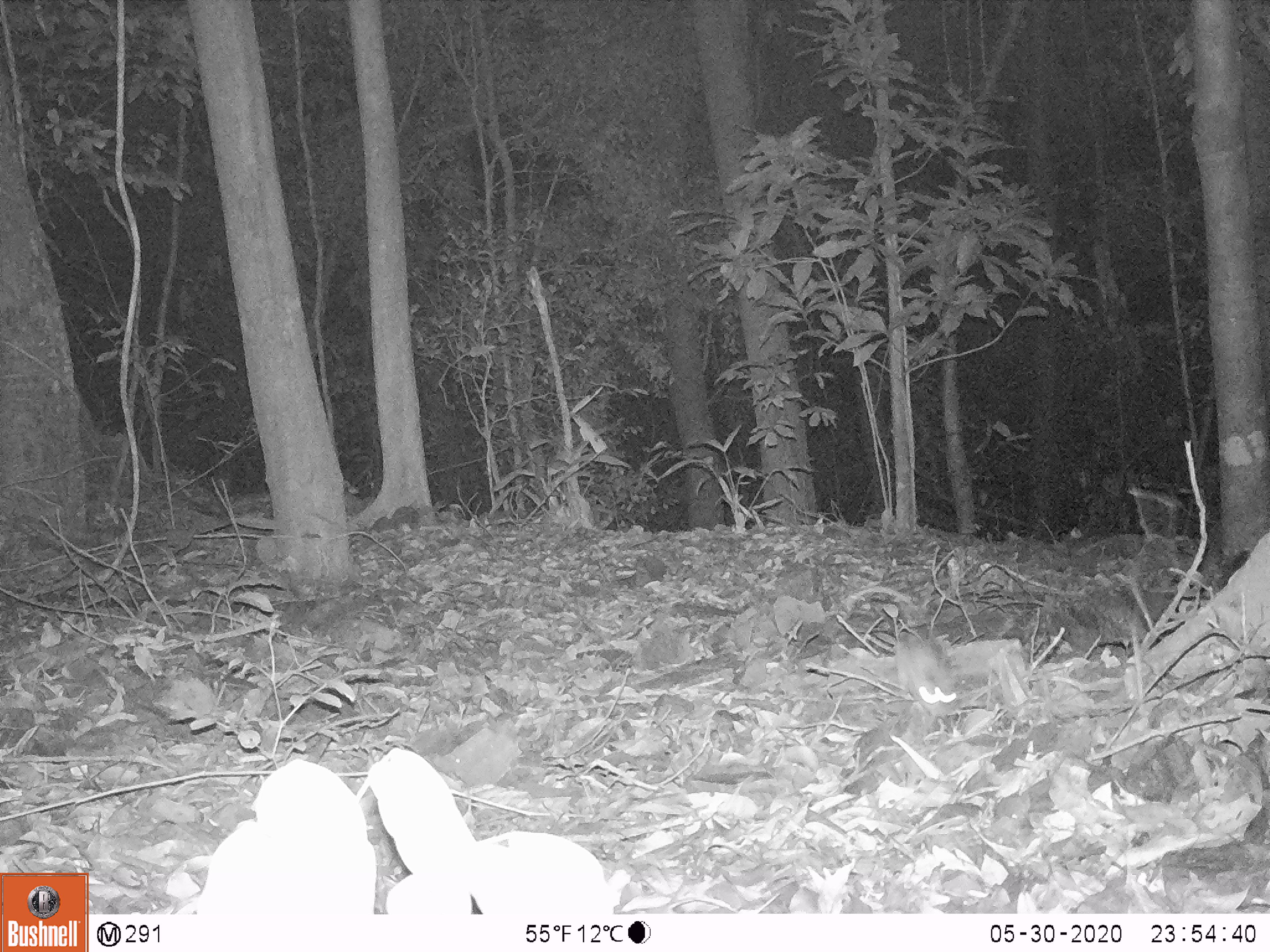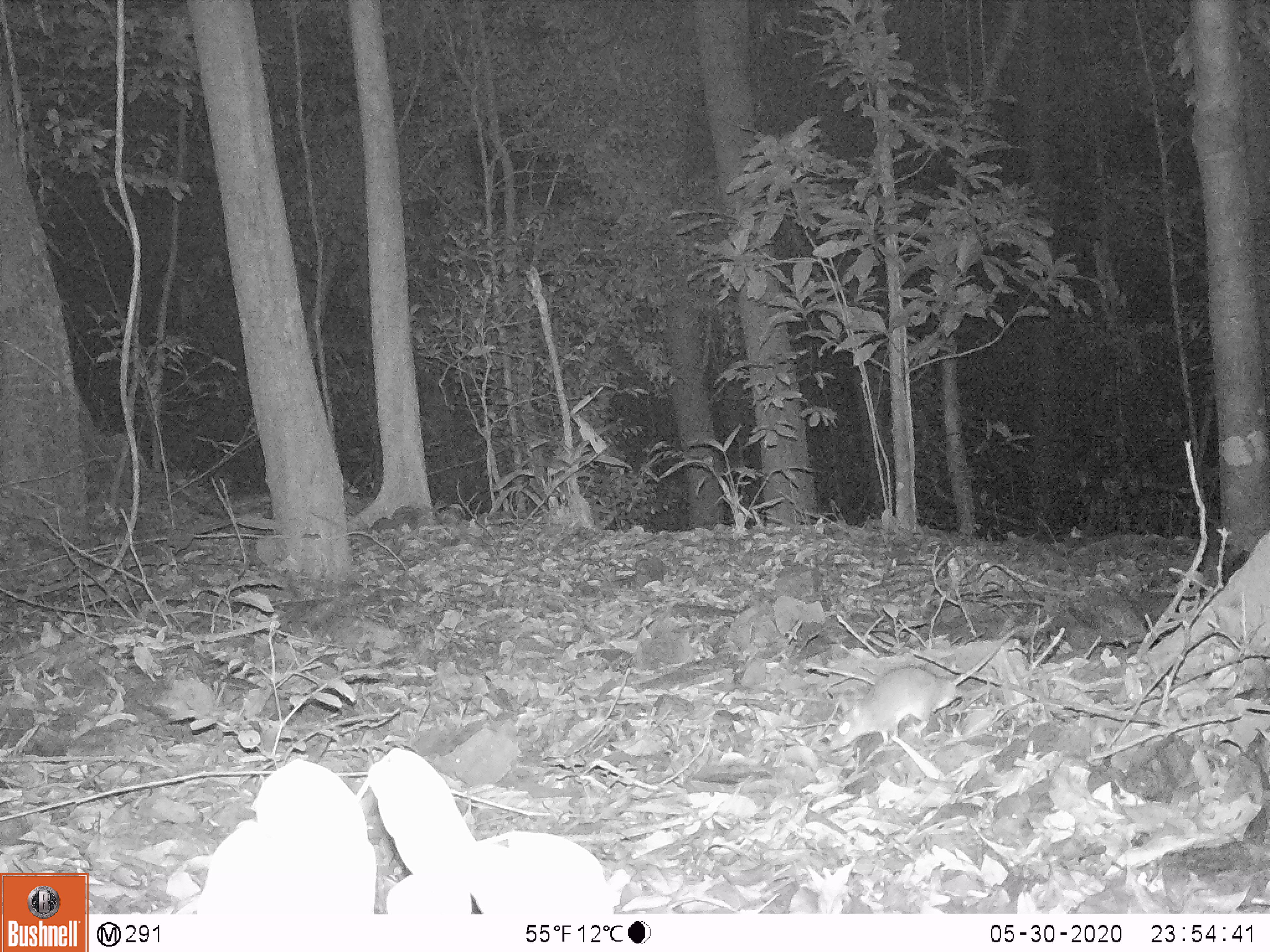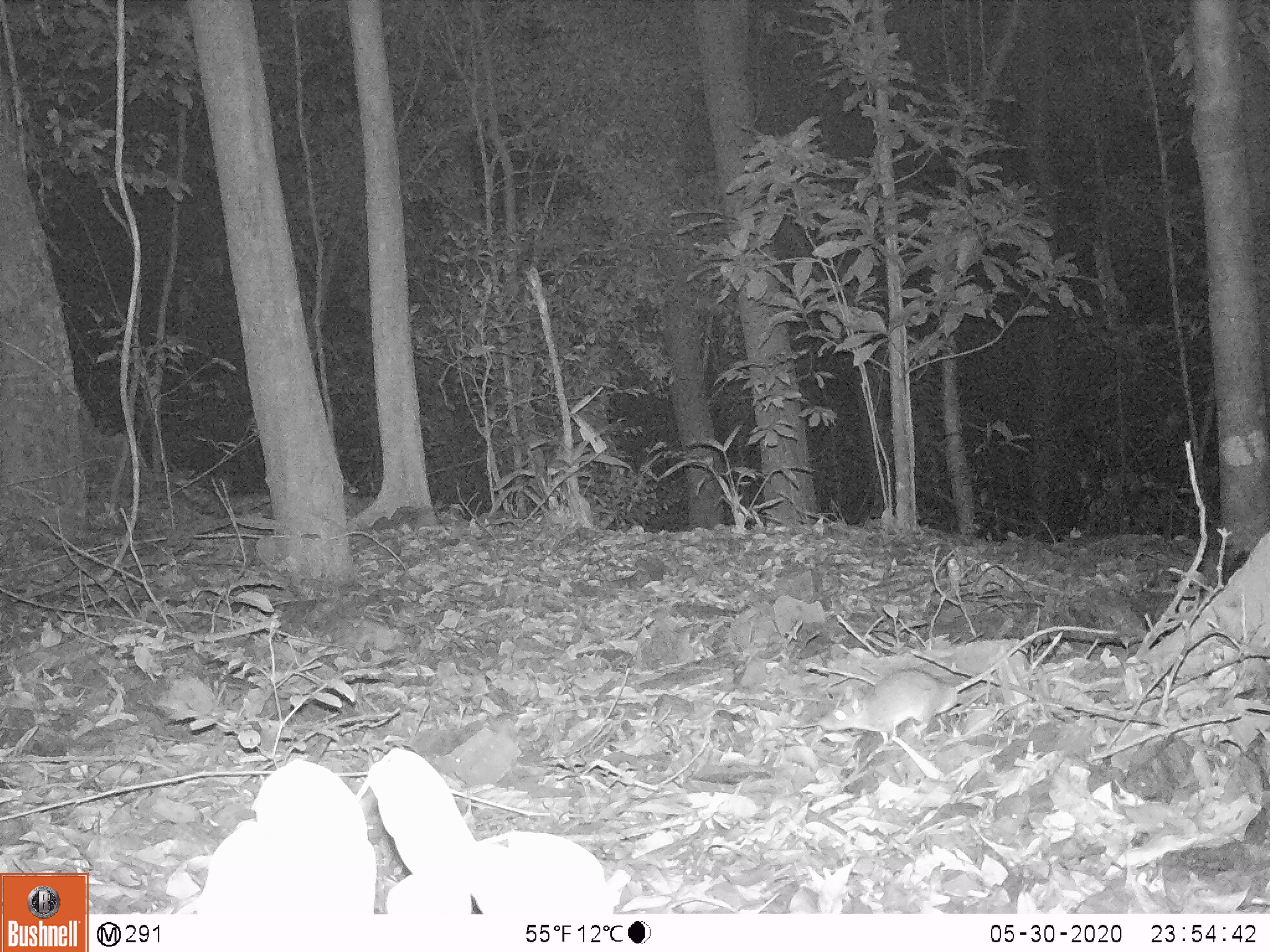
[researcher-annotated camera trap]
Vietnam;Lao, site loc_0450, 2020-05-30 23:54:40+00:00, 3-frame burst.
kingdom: Animalia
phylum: Chordata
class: Mammalia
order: Rodentia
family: Muridae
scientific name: Muridae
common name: old-world mice and rats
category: unidentified murid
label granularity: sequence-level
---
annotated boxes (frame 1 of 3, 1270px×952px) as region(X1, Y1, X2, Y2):
unidentified murid: region(893, 634, 963, 736)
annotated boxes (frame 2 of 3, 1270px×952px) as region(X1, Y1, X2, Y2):
unidentified murid: region(828, 625, 1026, 751)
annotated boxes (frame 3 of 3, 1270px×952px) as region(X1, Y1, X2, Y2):
unidentified murid: region(817, 626, 1118, 747)